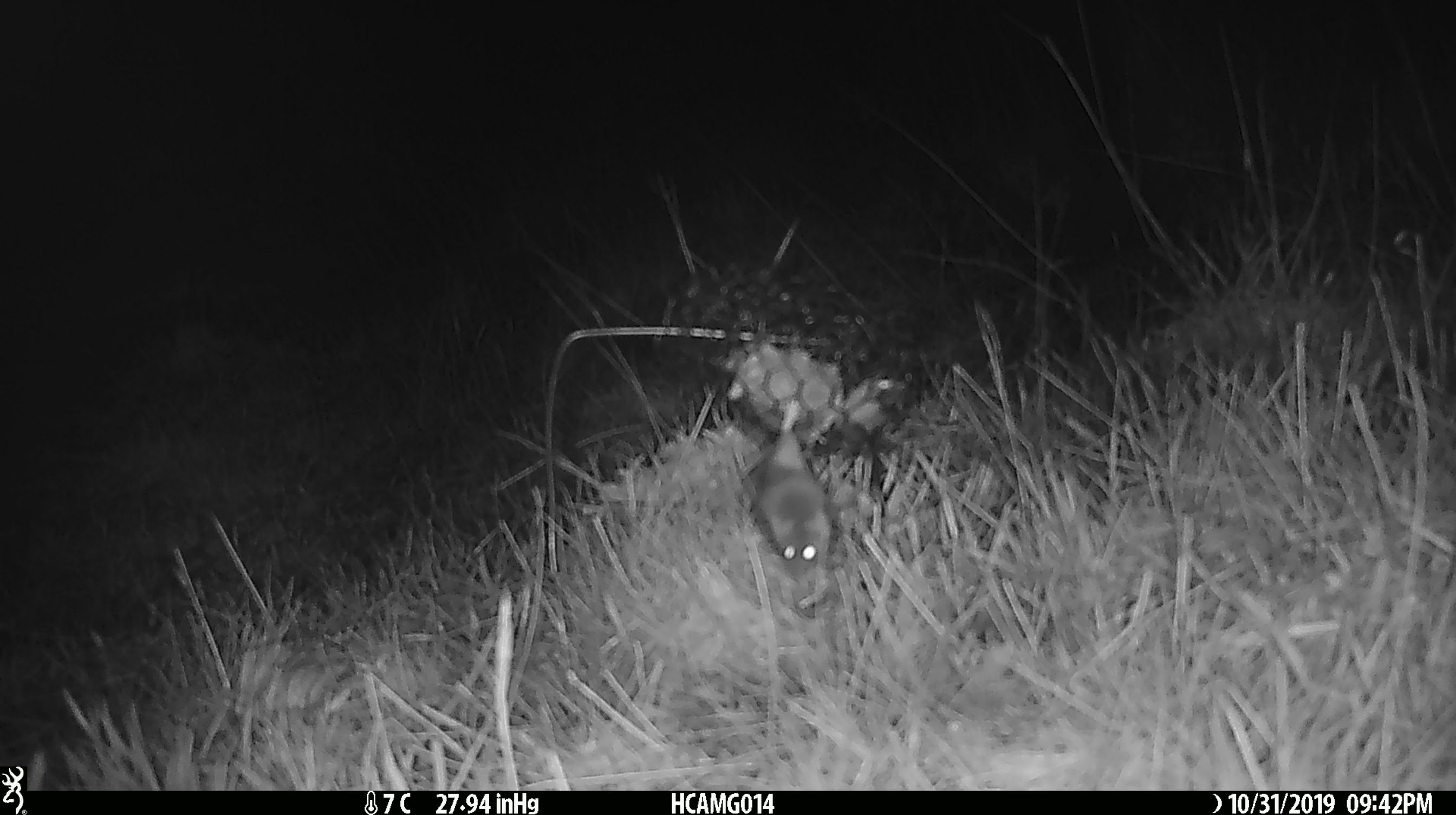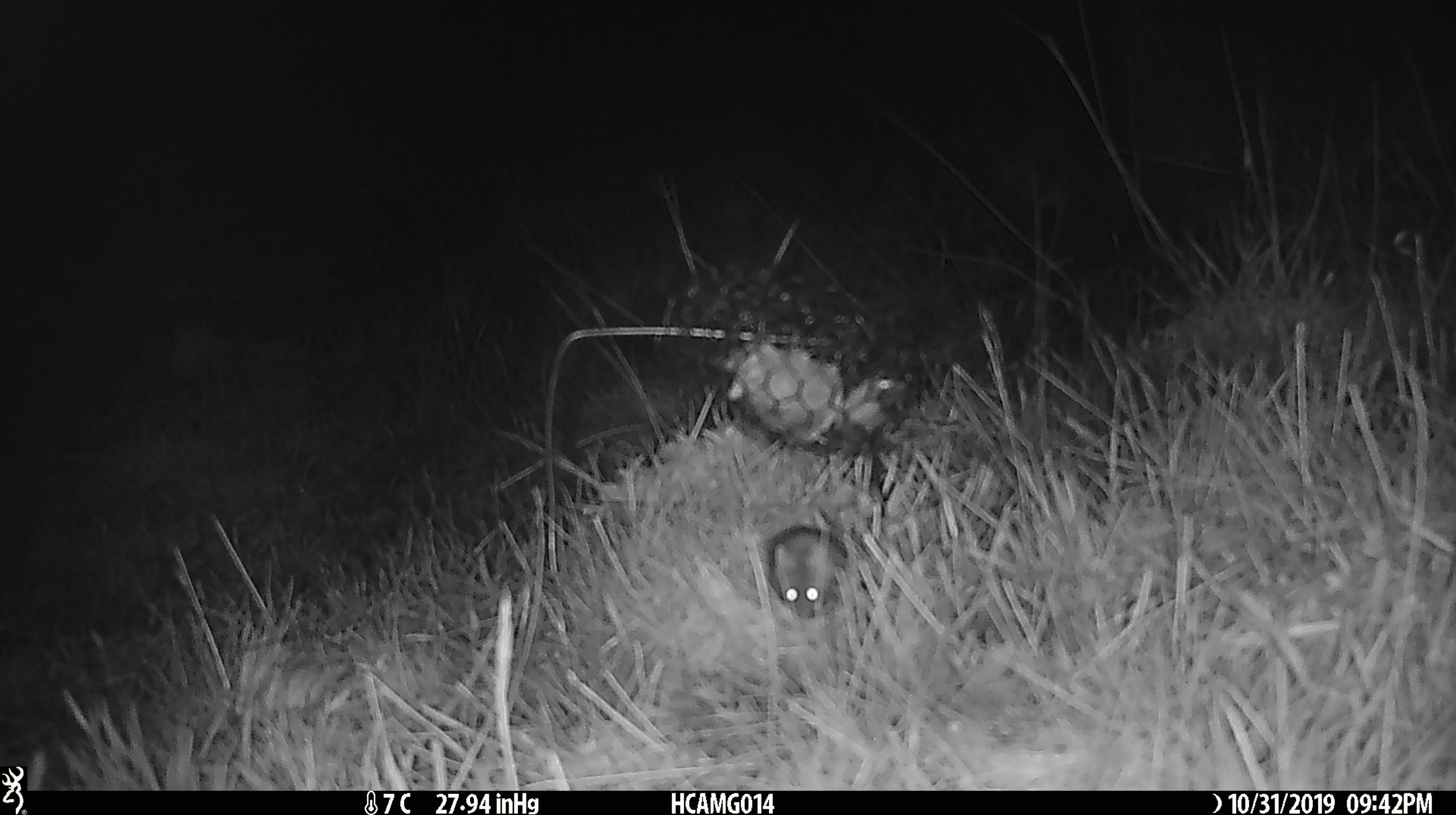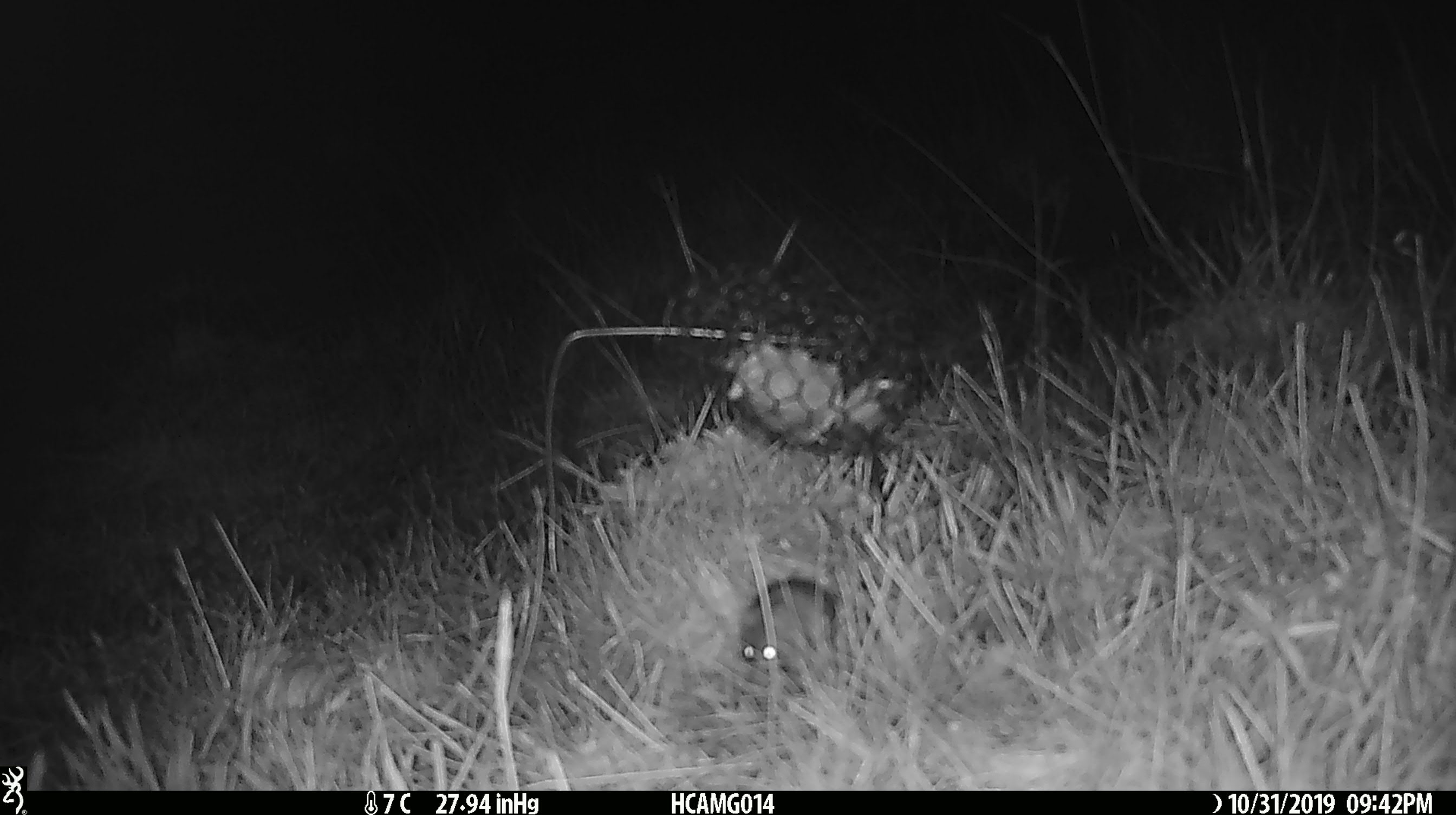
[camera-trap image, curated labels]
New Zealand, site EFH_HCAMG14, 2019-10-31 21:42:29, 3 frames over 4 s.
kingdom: Animalia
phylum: Chordata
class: Mammalia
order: Rodentia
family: Muridae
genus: Mus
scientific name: Mus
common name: mouse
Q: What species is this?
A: Mouse (Mus).